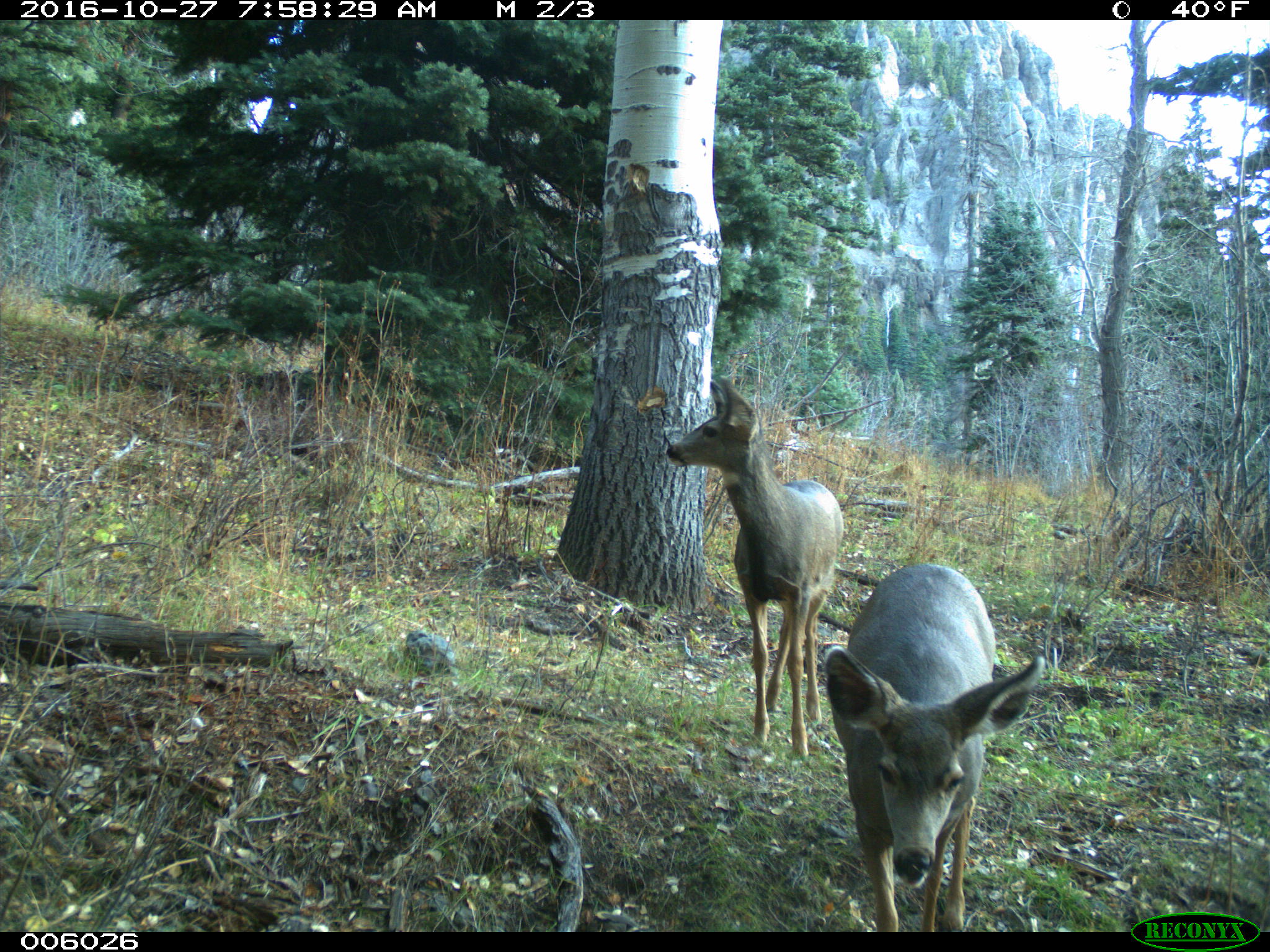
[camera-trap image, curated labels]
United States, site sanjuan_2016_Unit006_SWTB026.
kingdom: Animalia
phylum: Chordata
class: Mammalia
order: Artiodactyla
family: Cervidae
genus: Odocoileus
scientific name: Odocoileus hemionus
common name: mule deer